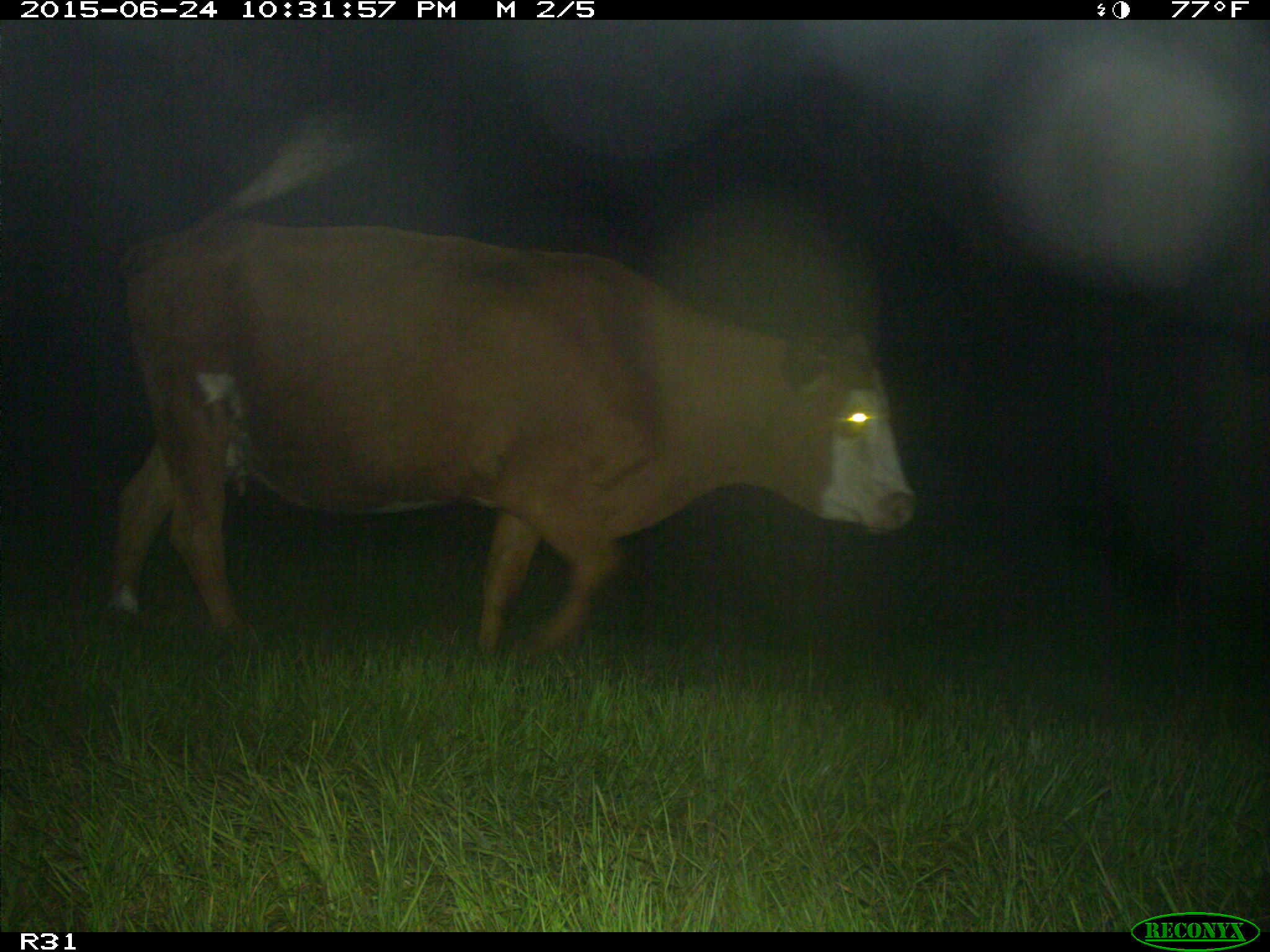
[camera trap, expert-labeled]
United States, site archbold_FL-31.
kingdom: Animalia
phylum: Chordata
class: Mammalia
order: Artiodactyla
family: Bovidae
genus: Bos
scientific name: Bos taurus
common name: domestic cow